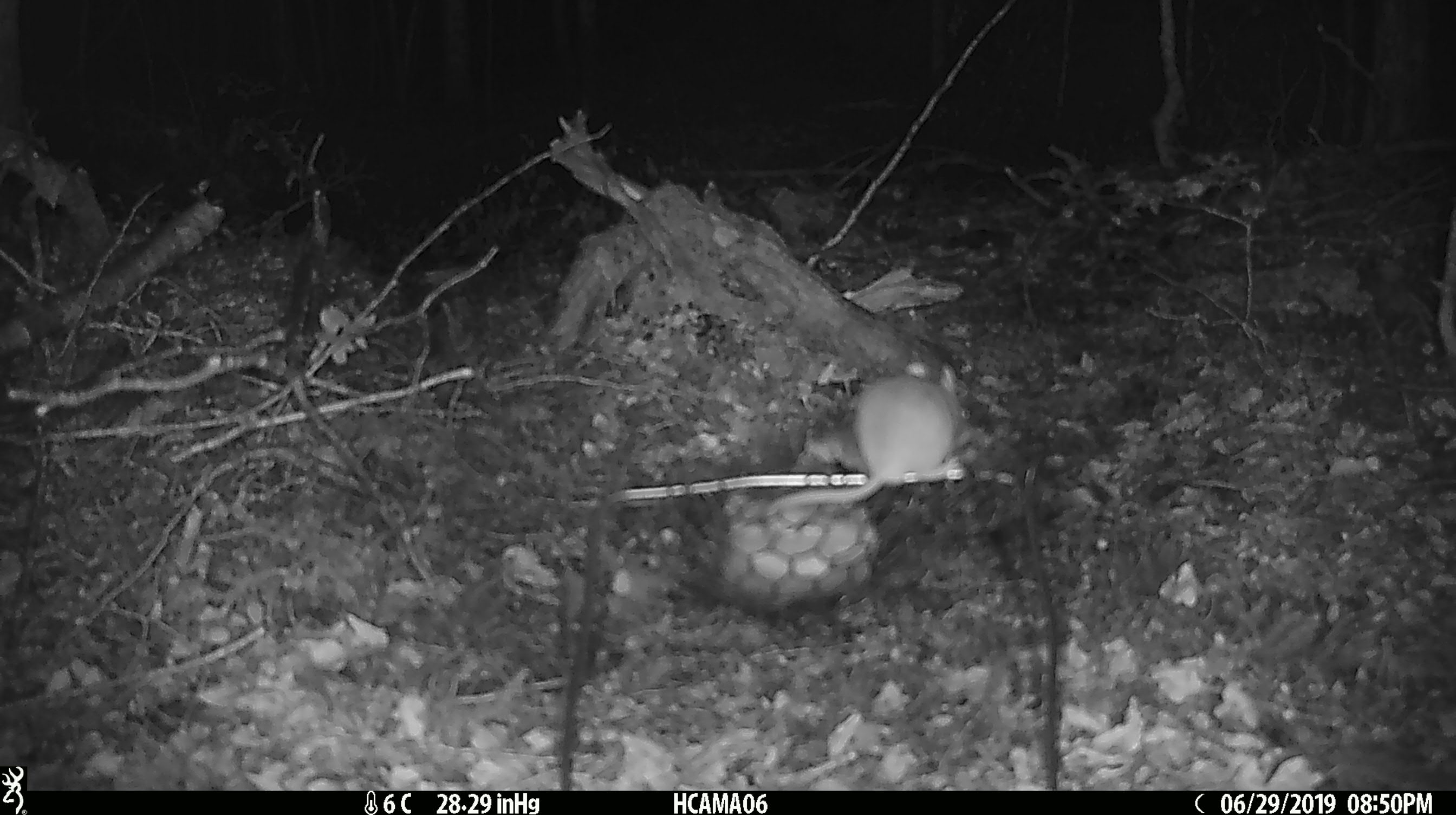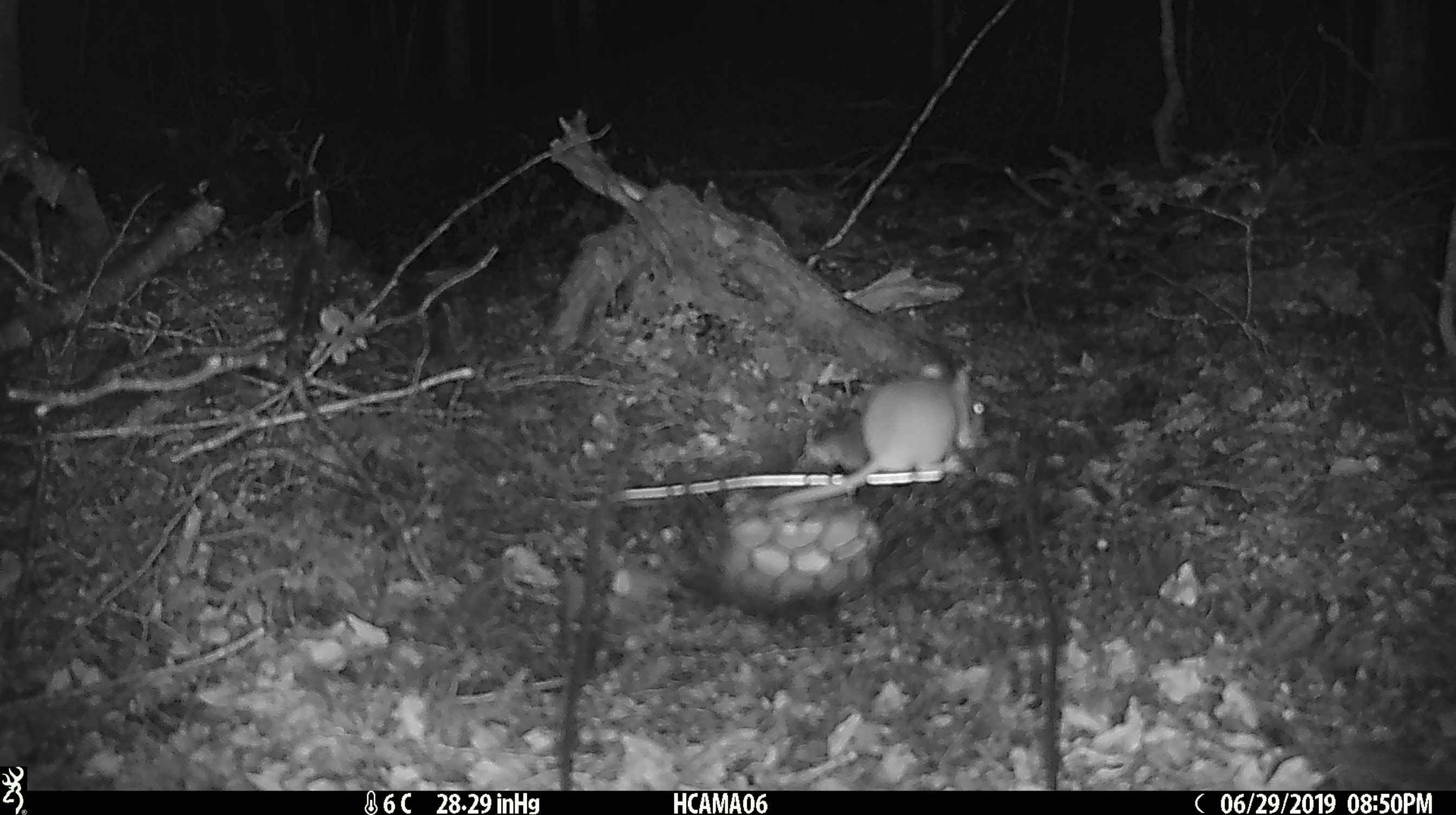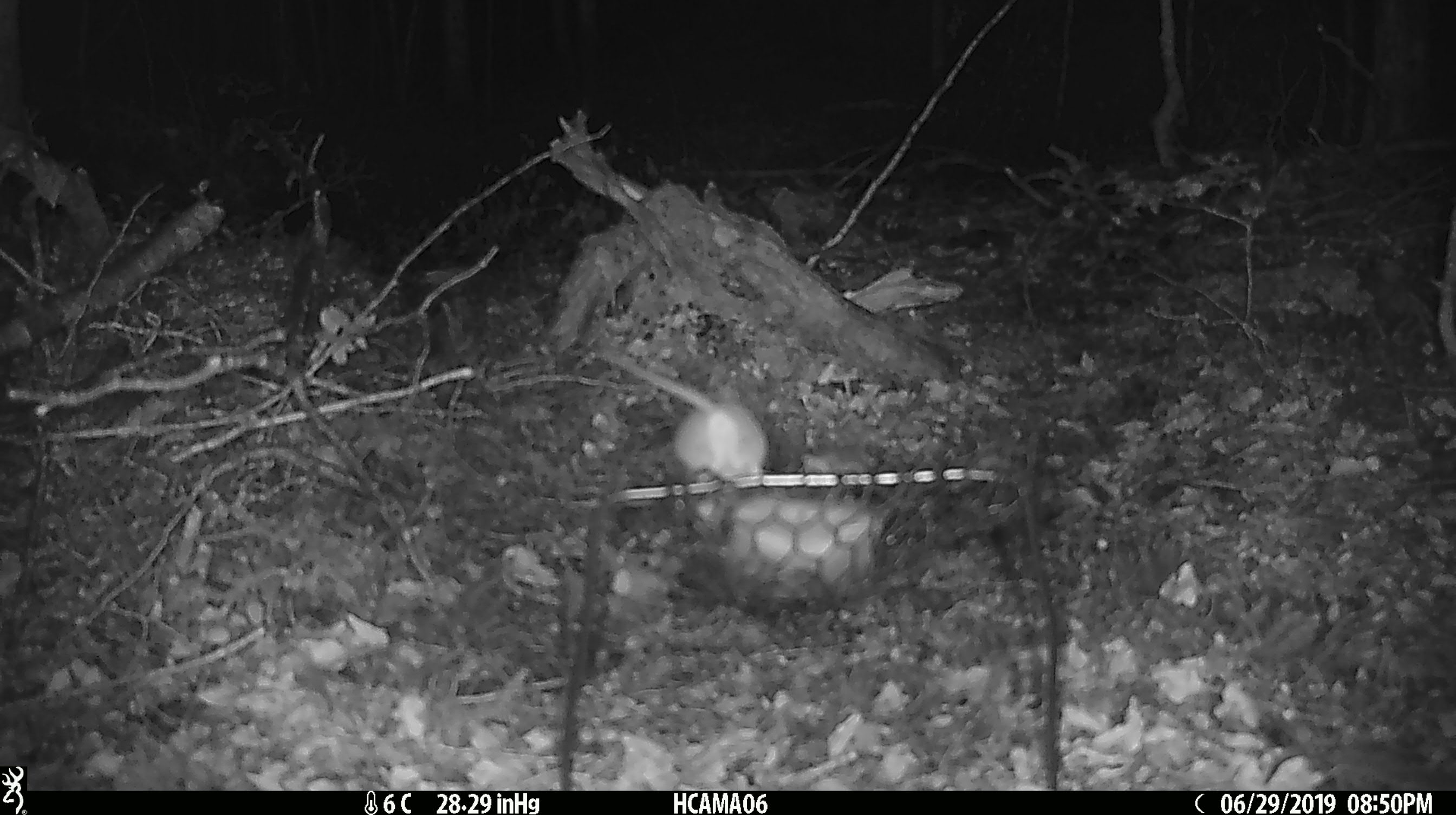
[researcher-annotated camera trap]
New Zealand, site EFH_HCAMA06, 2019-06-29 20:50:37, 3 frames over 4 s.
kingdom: Animalia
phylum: Chordata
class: Mammalia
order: Rodentia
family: Muridae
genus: Mus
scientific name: Mus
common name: mouse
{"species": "mouse (Mus)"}